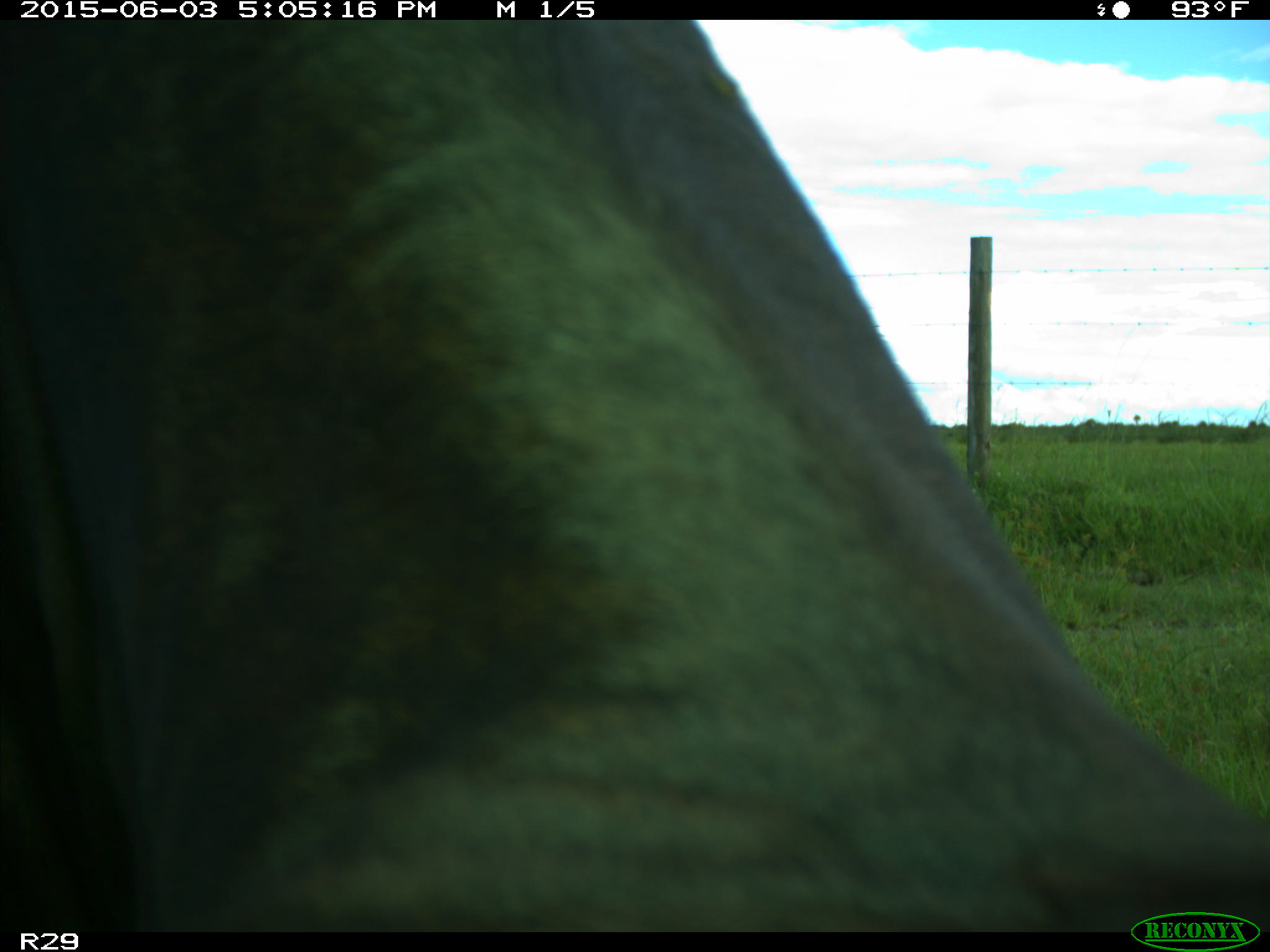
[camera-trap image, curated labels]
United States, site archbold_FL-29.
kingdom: Animalia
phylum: Chordata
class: Mammalia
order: Artiodactyla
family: Bovidae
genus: Bos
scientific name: Bos taurus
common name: domestic cow